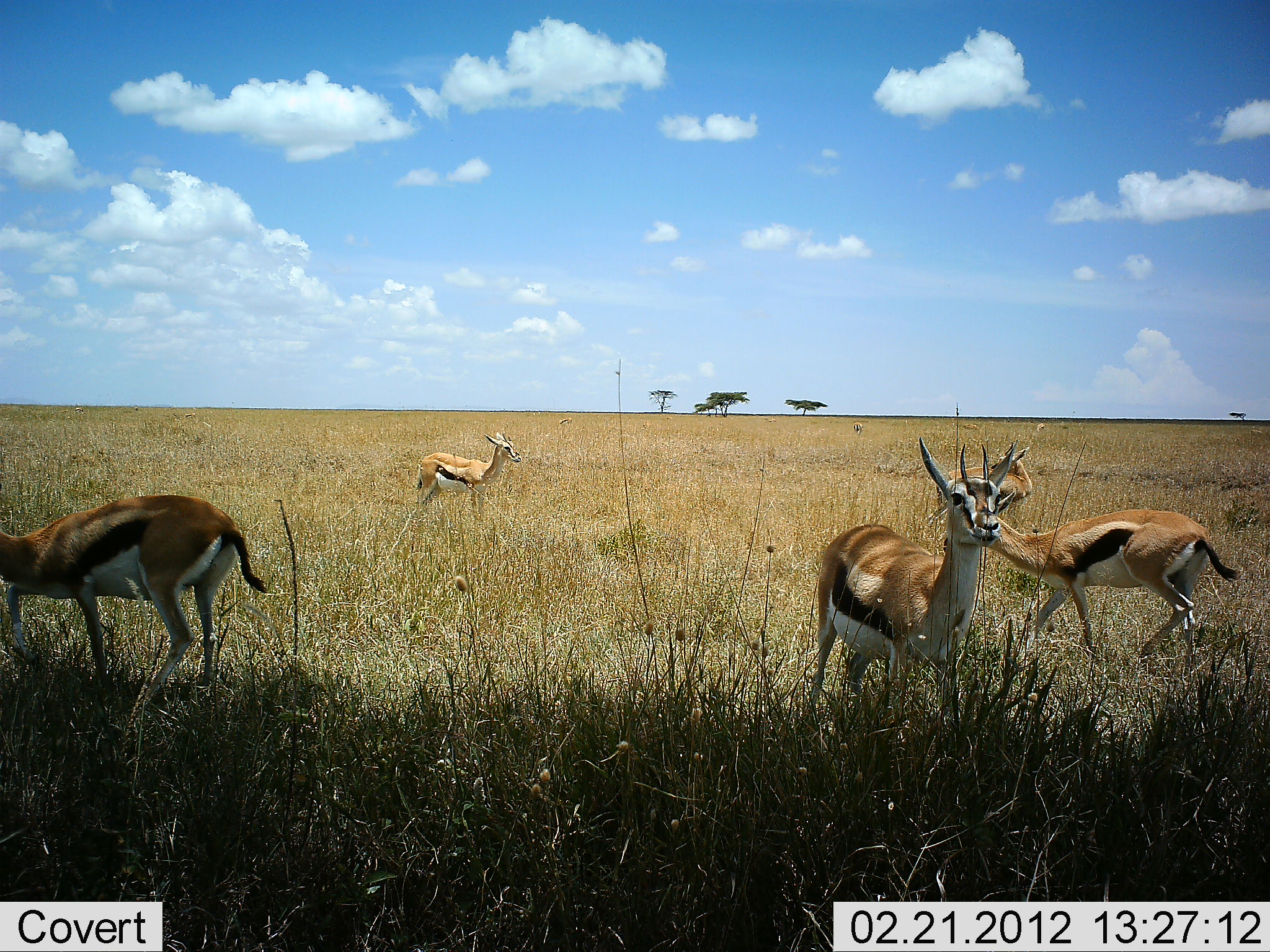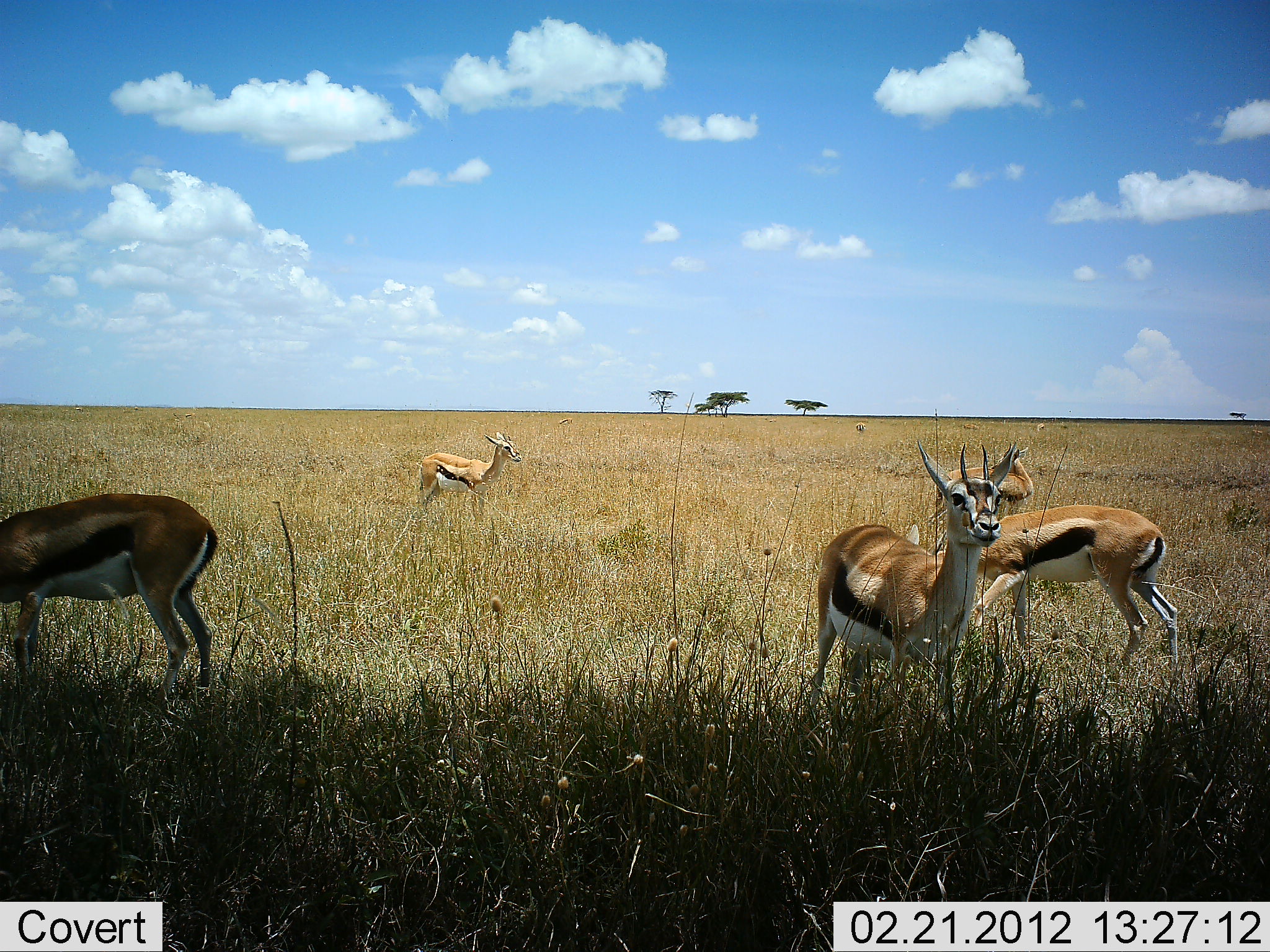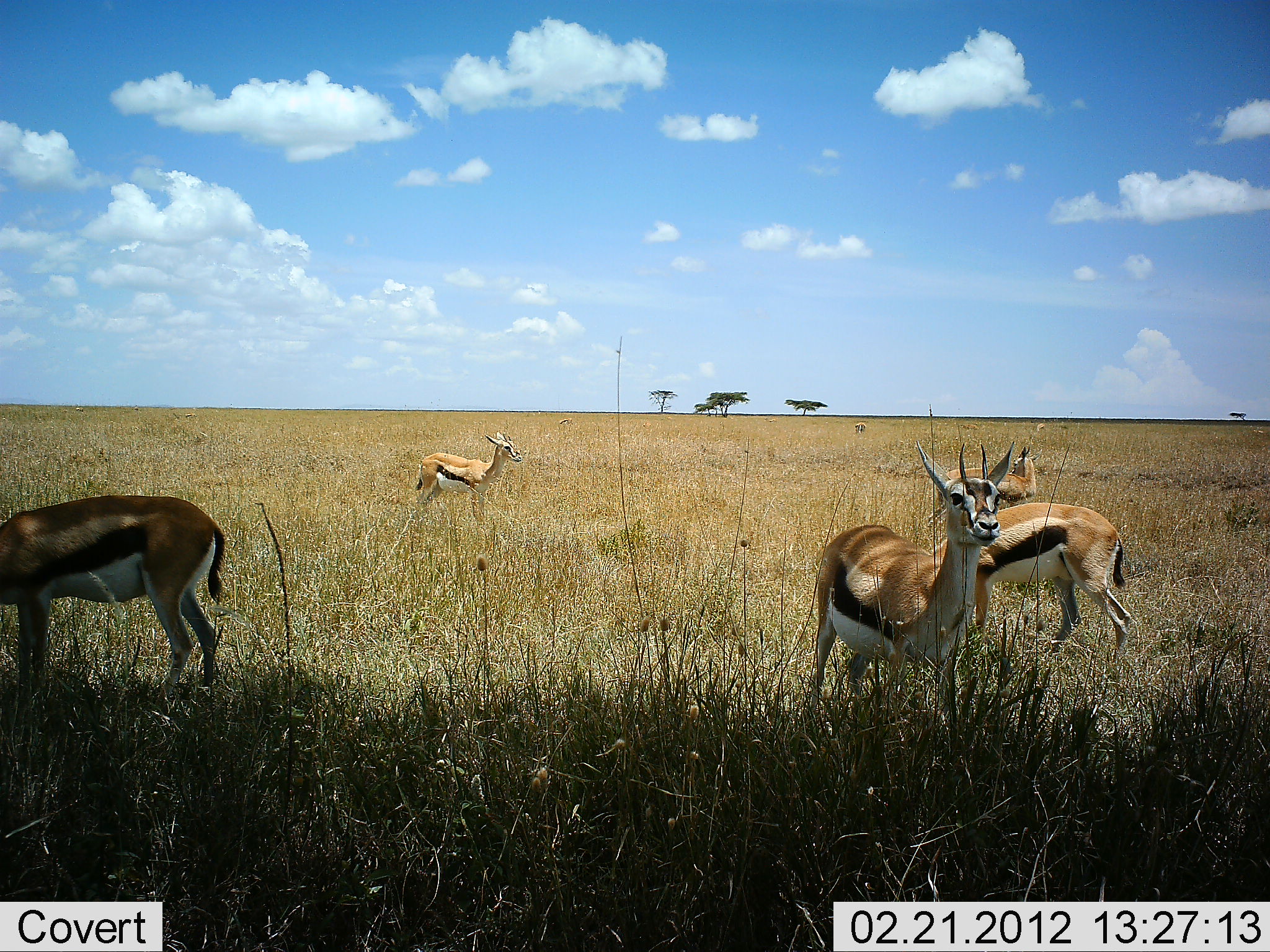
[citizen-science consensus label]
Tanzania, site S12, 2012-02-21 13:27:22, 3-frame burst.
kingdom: Animalia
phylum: Chordata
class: Mammalia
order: Artiodactyla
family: Bovidae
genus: Eudorcas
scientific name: Eudorcas thomsonii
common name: thomson's gazelle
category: gazellethomsons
Gazellethomsons (thomson's gazelle) (Eudorcas thomsonii), count 5. Behavior (volunteer vote fractions): standing 89%, resting 0%, moving 39%, interacting 0%. Young present (vote fraction): 0%. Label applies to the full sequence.